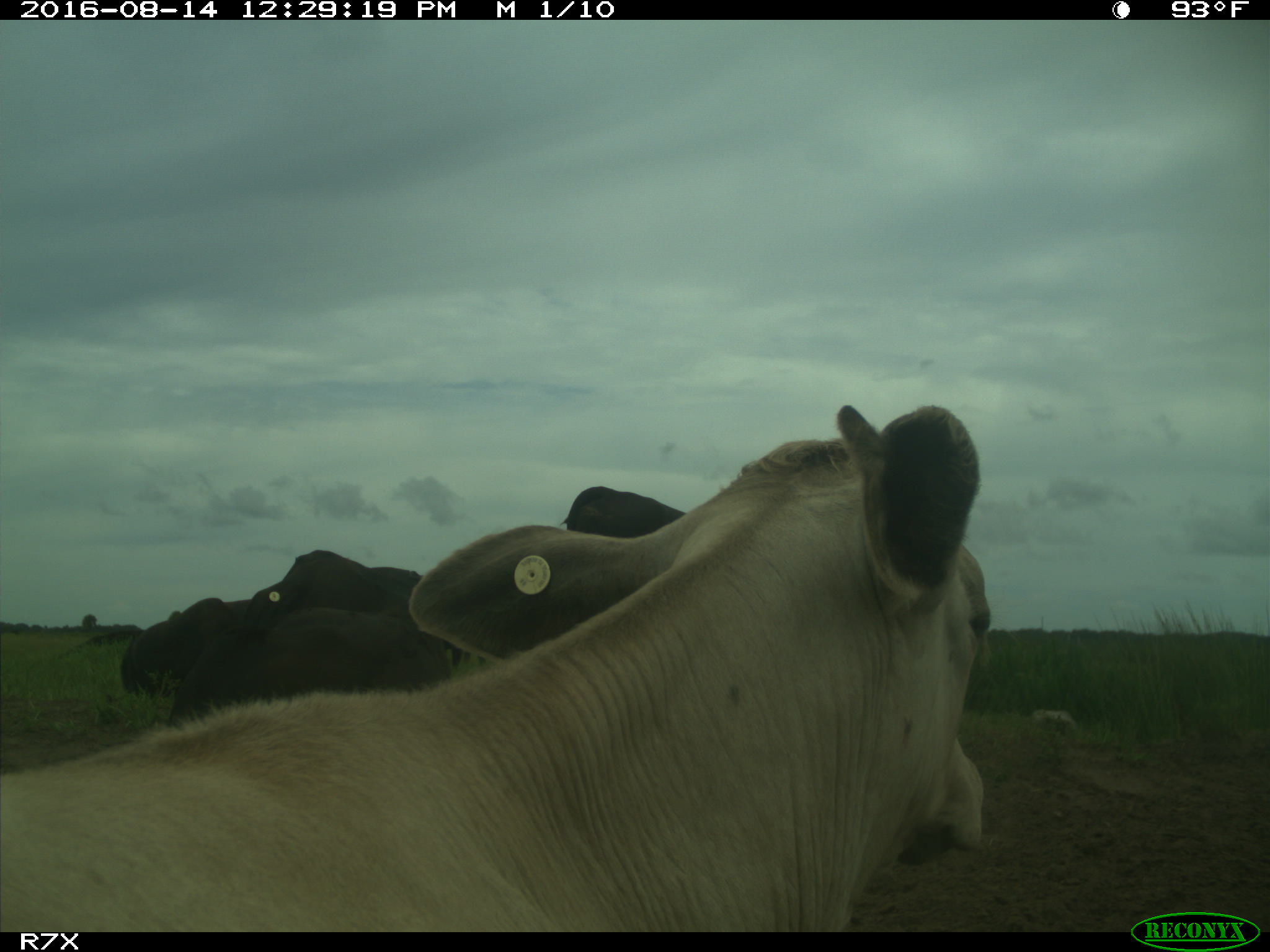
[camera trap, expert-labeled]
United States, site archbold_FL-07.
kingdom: Animalia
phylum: Chordata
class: Mammalia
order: Artiodactyla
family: Bovidae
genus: Bos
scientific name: Bos taurus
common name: domestic cow